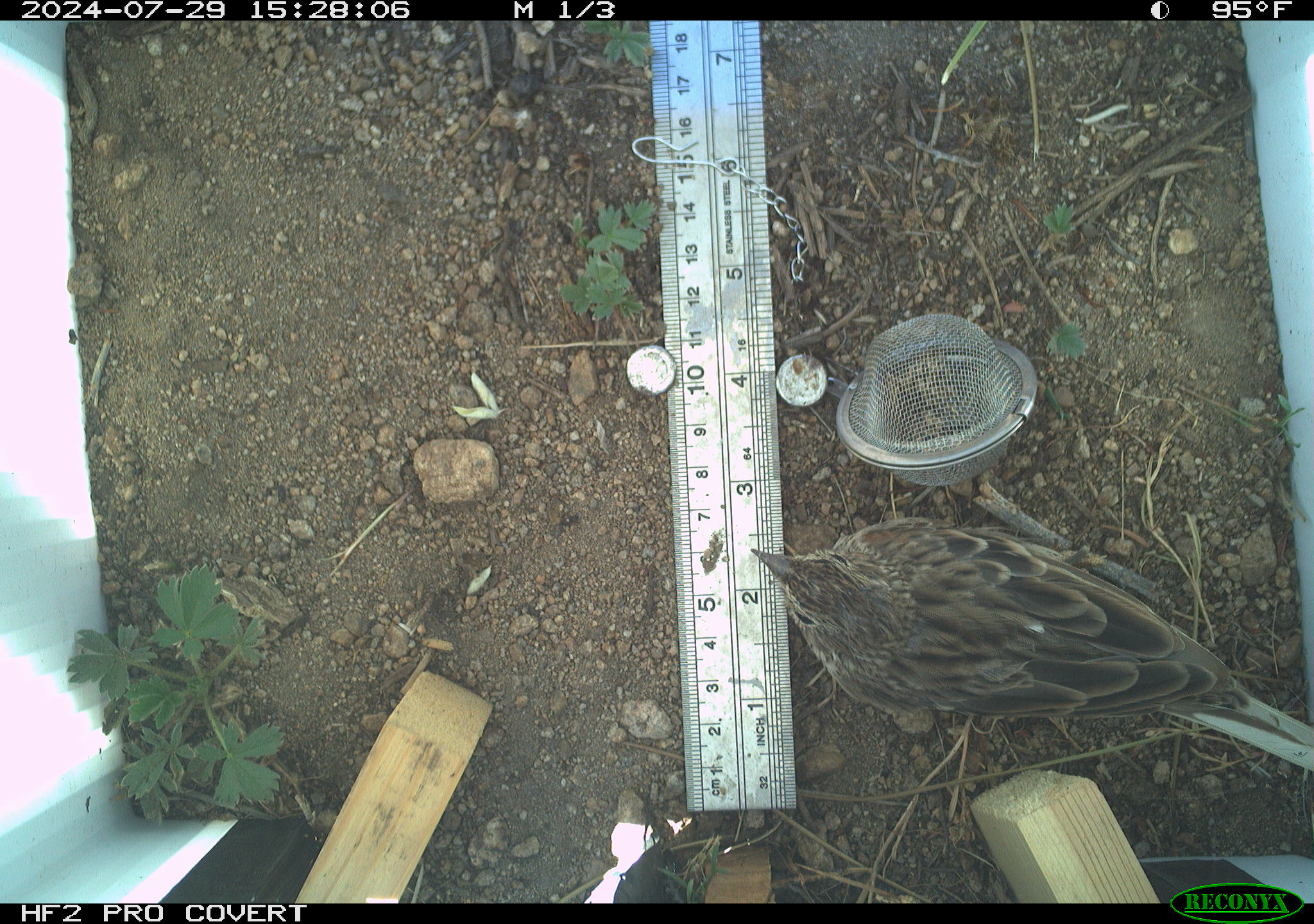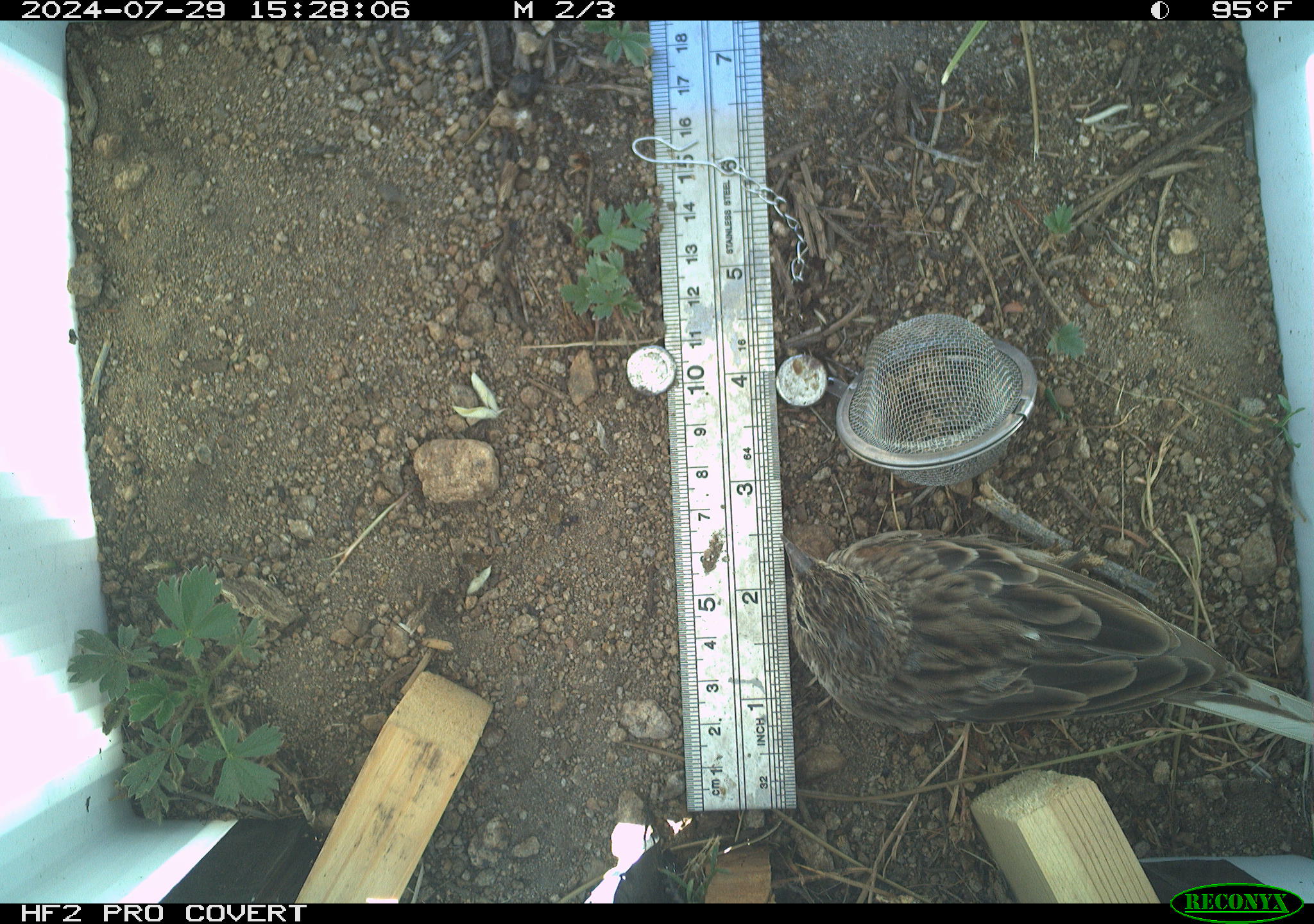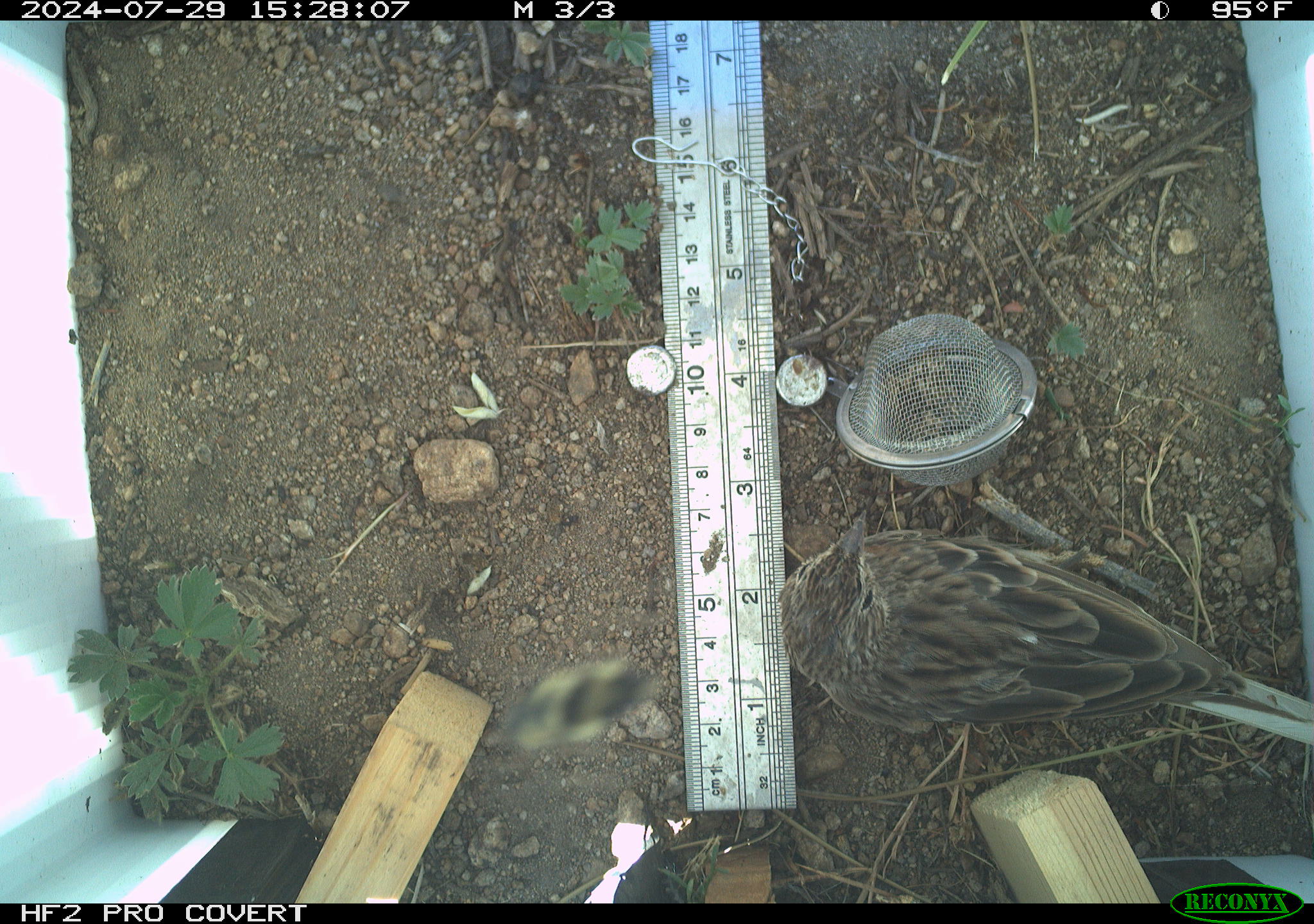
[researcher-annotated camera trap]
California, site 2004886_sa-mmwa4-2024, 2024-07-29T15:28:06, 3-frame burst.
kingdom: Animalia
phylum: Chordata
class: Aves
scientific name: Aves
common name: bird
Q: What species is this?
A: Bird (Aves).